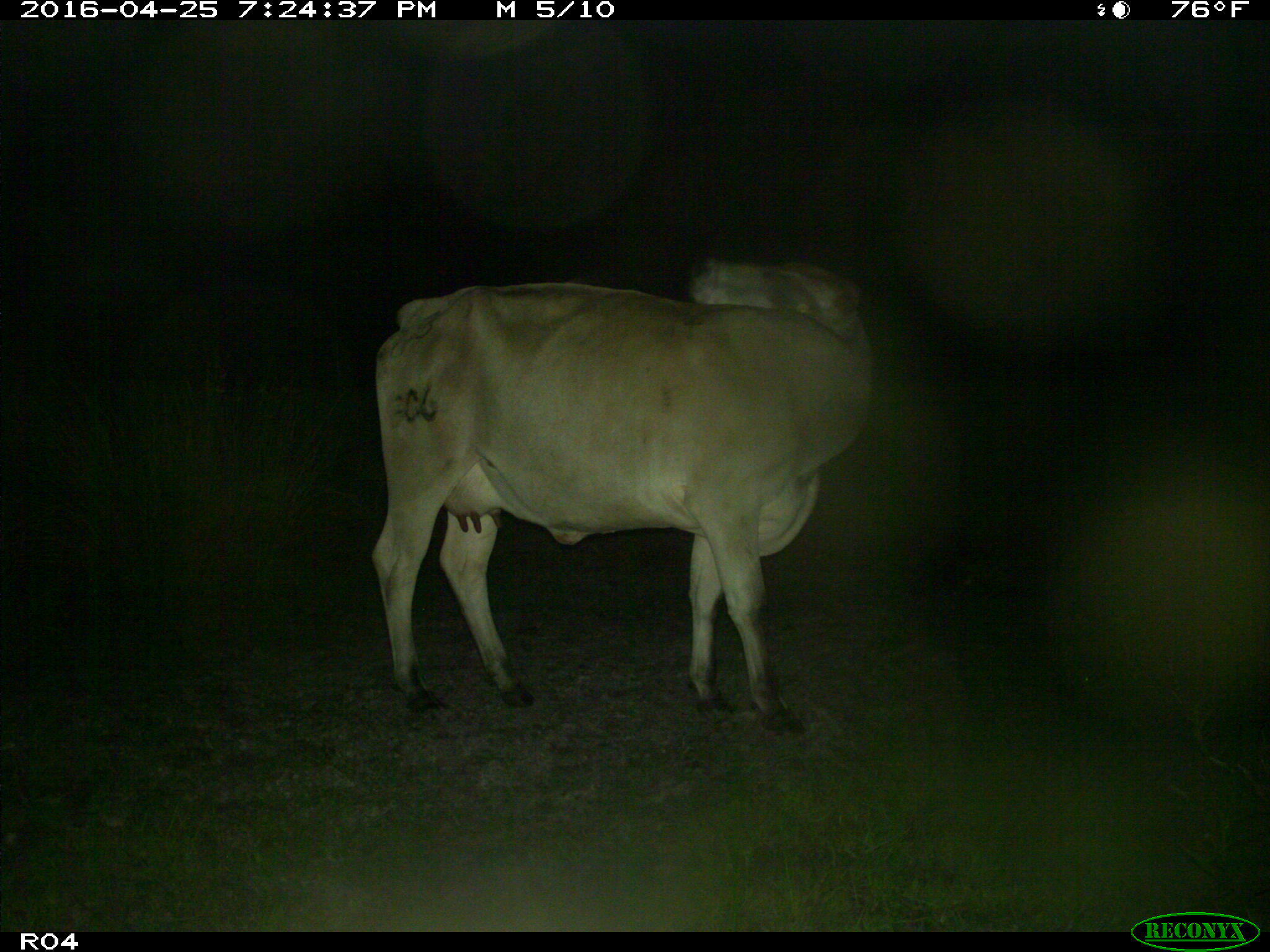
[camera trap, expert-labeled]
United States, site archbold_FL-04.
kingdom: Animalia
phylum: Chordata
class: Mammalia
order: Artiodactyla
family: Bovidae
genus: Bos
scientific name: Bos taurus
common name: domestic cow